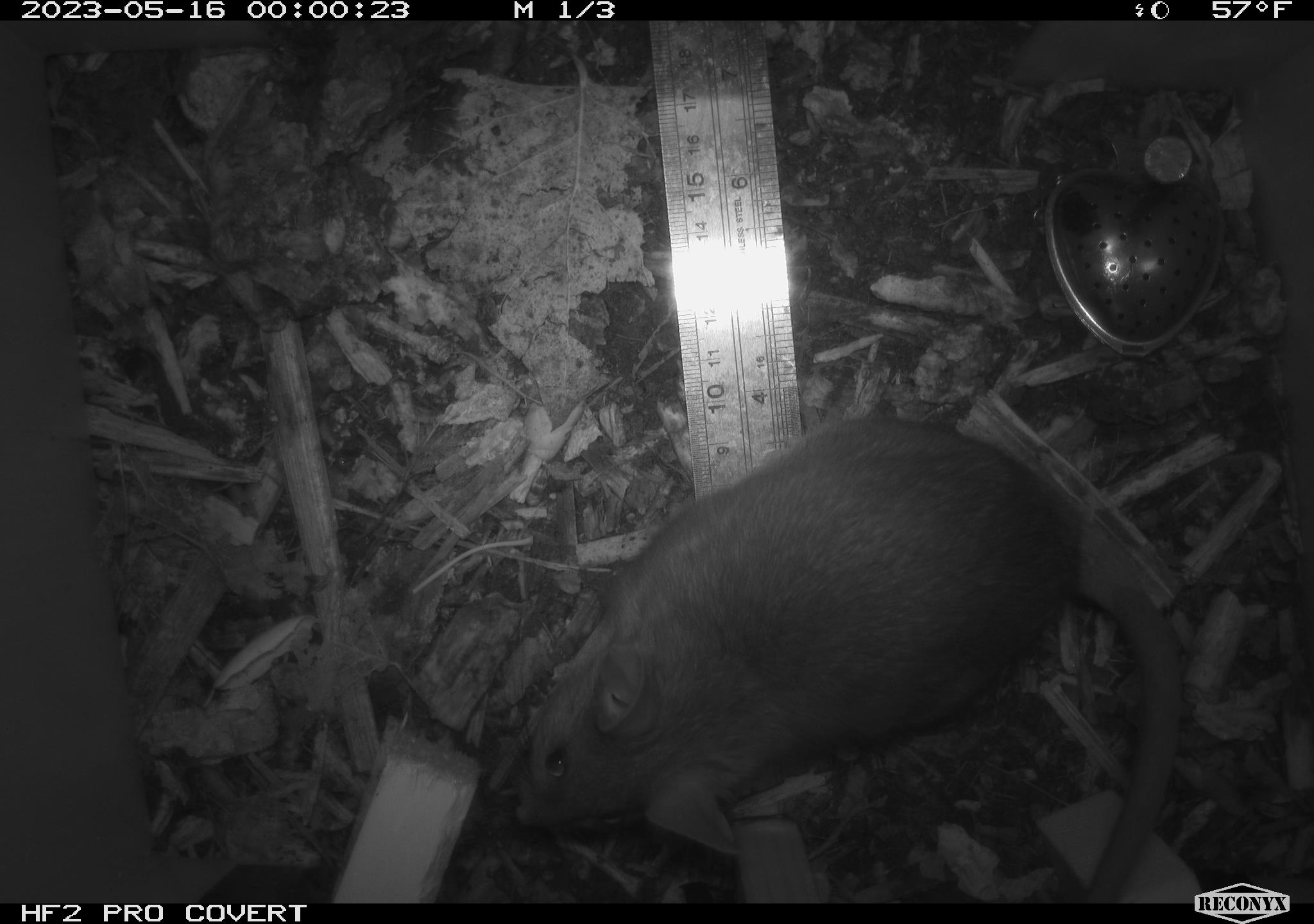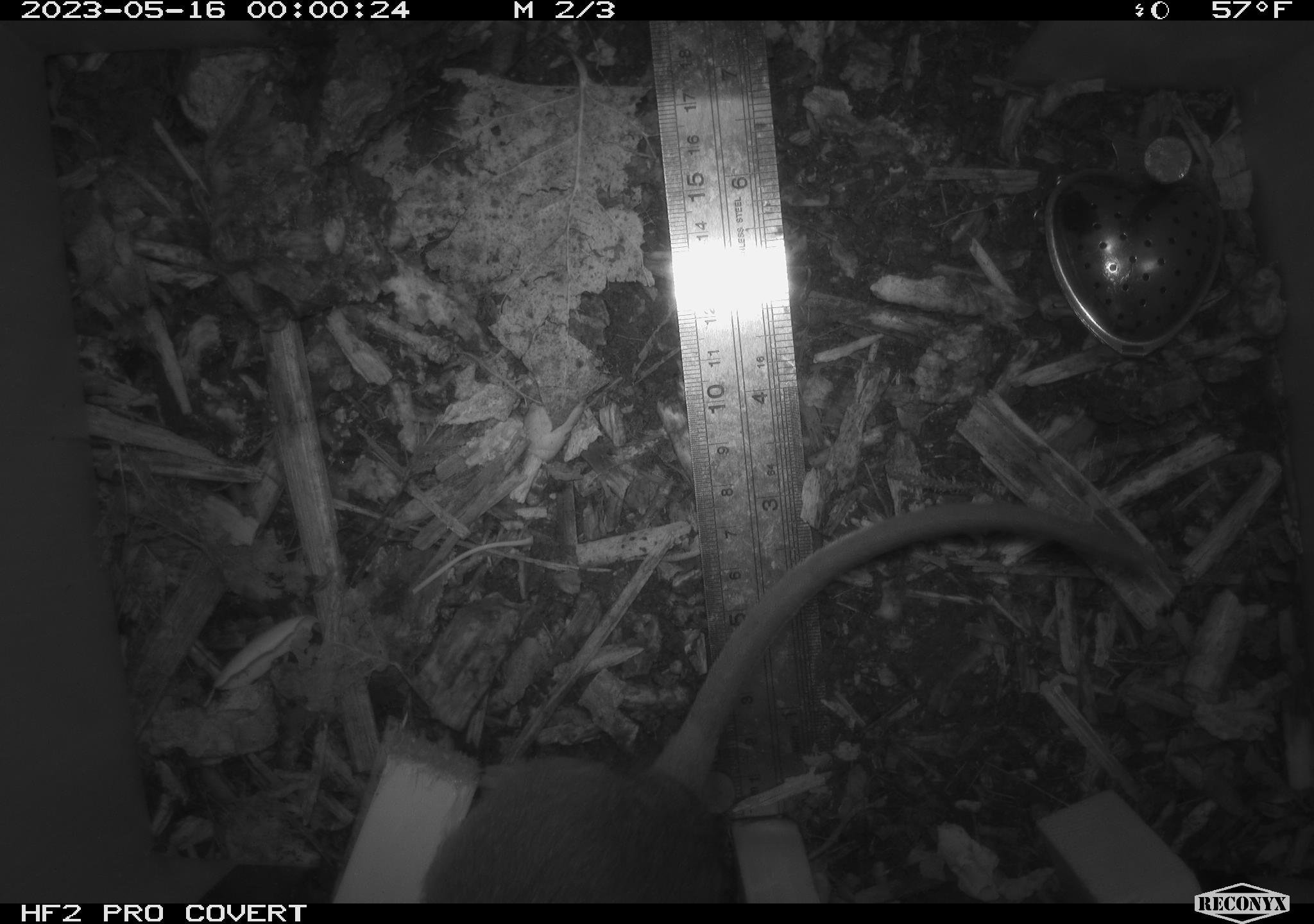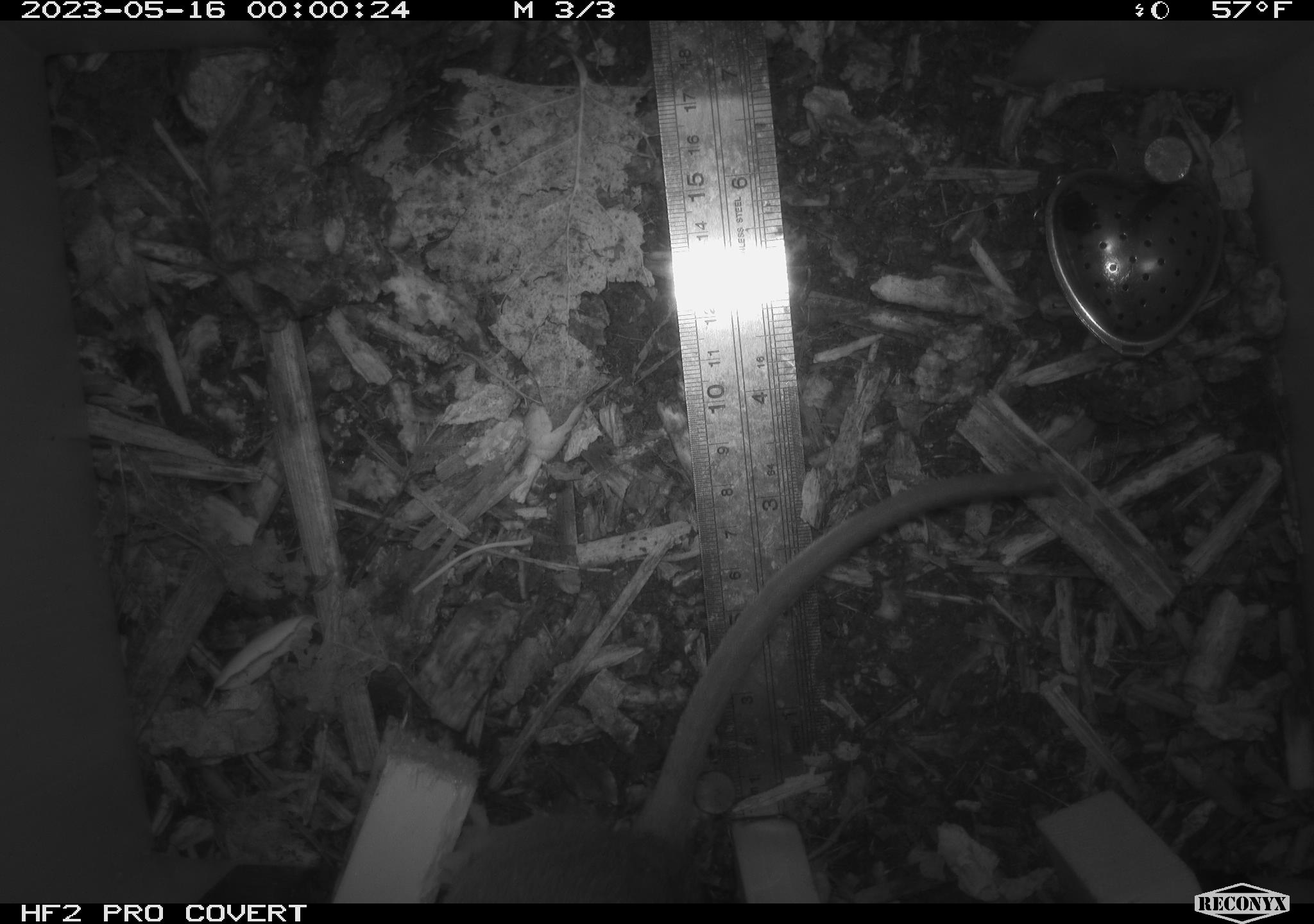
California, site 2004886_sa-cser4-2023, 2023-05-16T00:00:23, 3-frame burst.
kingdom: Animalia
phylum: Chordata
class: Mammalia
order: Rodentia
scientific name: Rodentia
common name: woodrat or rat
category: woodrat or rat species